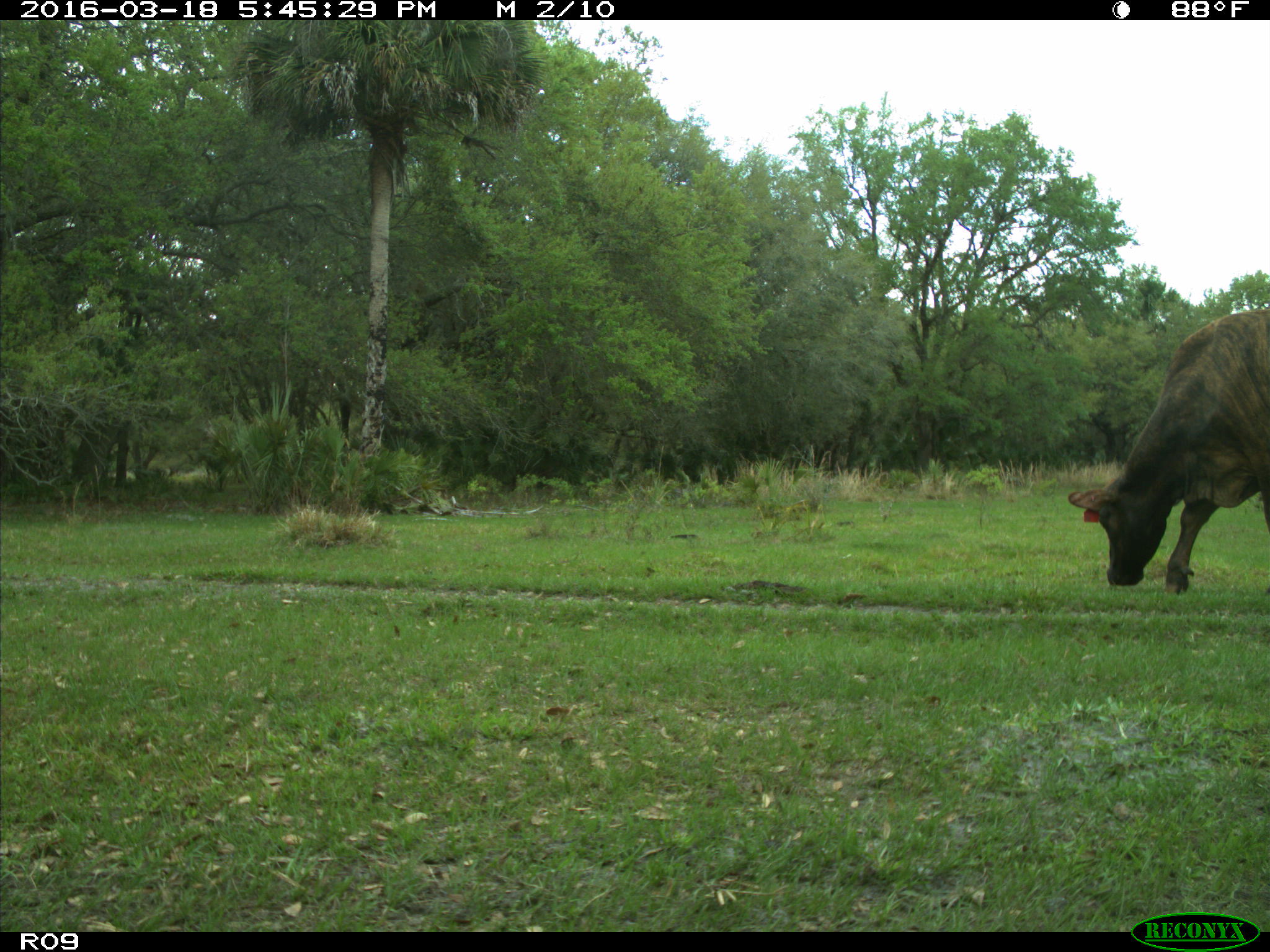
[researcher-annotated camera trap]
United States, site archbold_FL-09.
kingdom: Animalia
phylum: Chordata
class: Mammalia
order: Artiodactyla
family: Bovidae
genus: Bos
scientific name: Bos taurus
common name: domestic cow